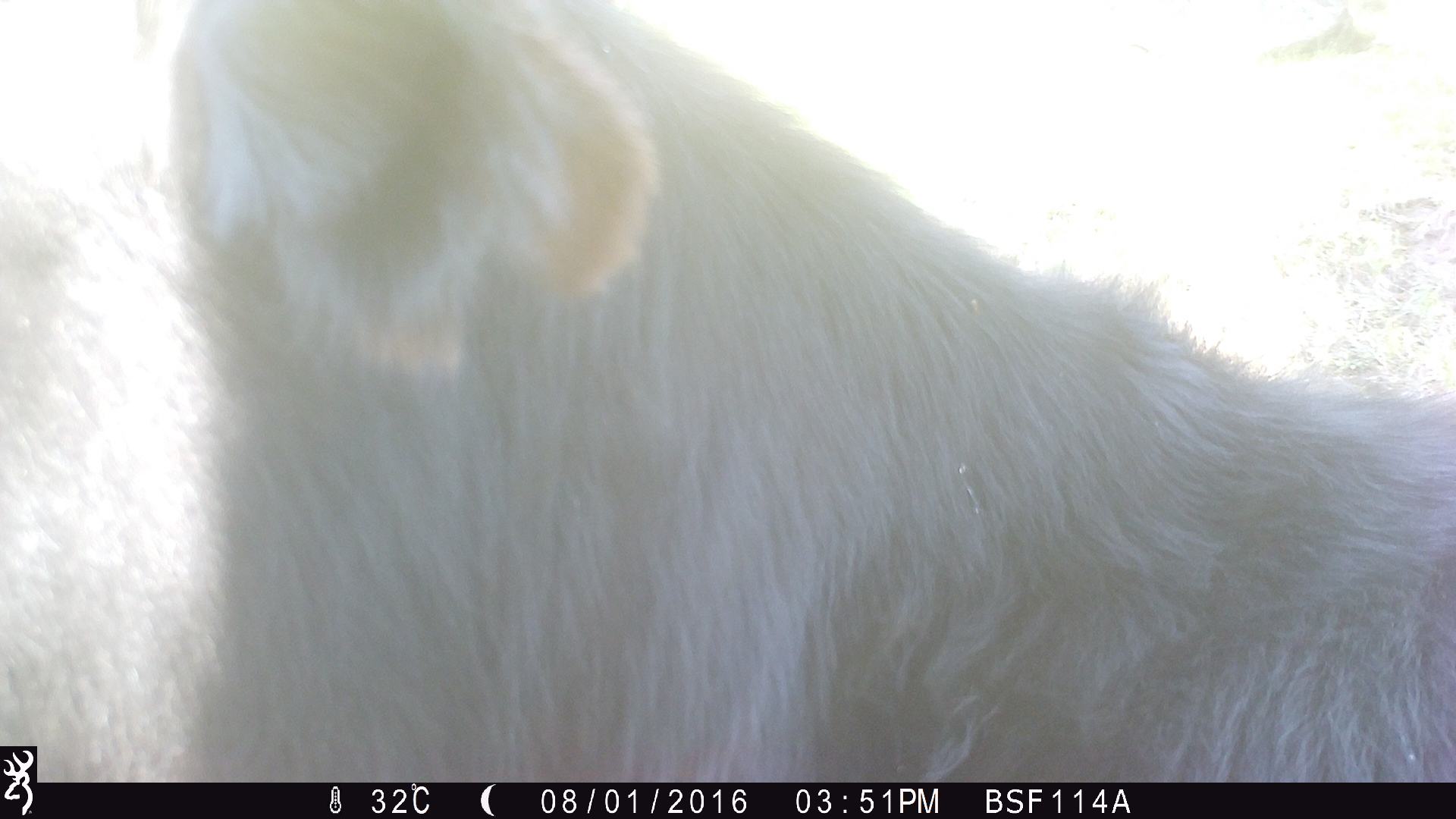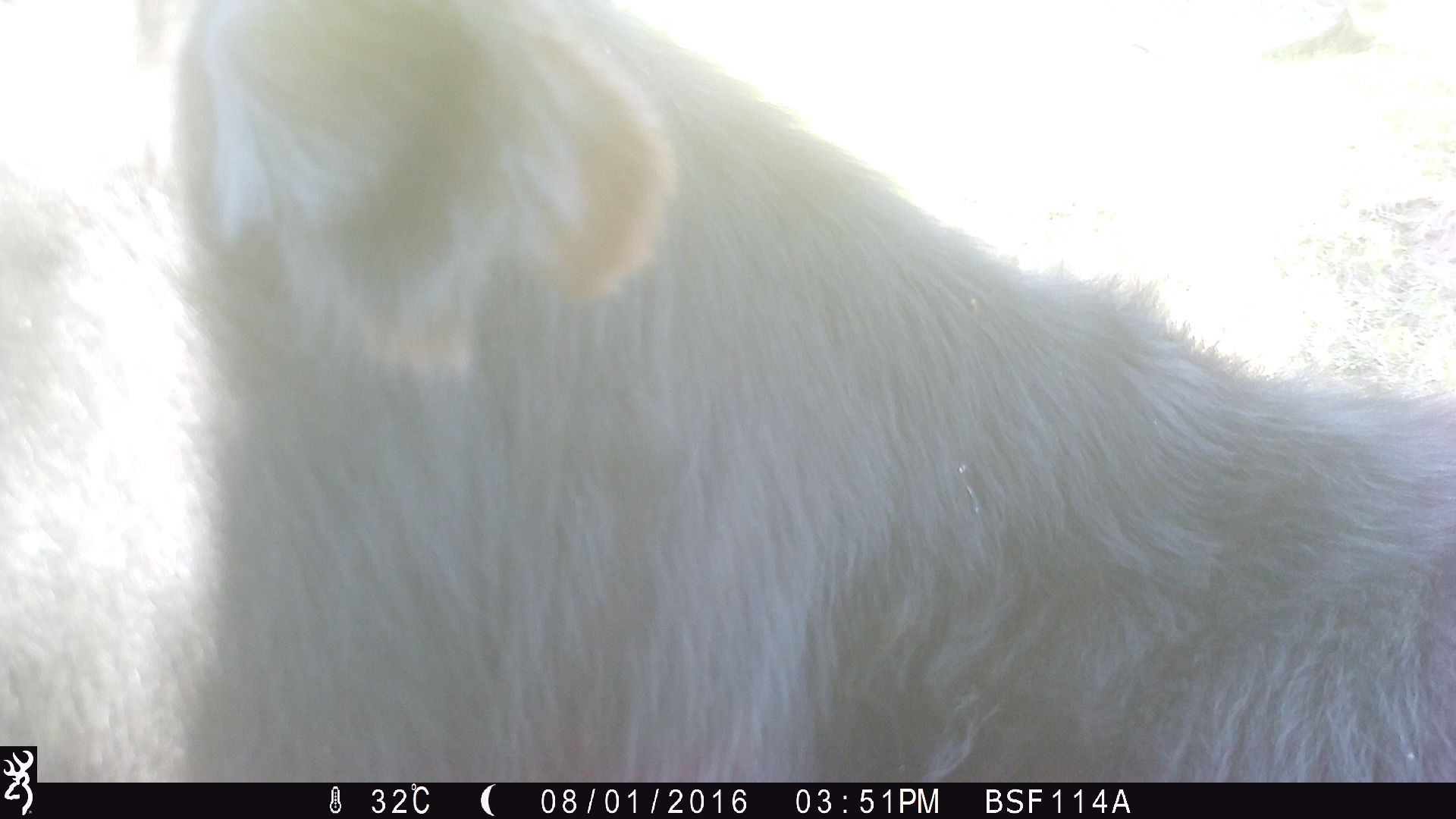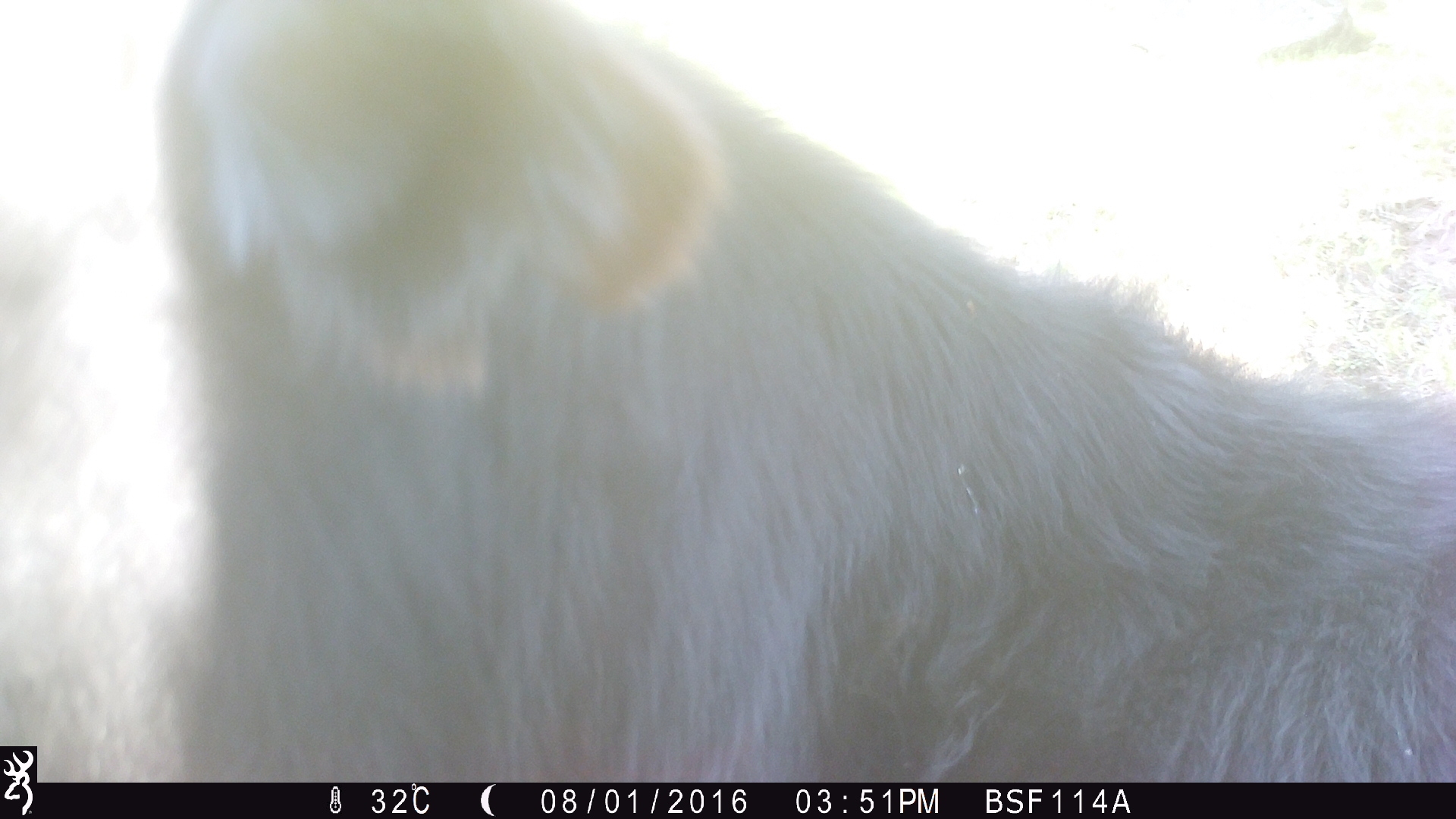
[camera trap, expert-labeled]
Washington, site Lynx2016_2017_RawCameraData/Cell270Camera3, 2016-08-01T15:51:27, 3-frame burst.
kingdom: Animalia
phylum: Chordata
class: Mammalia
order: Artiodactyla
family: Bovidae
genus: Bos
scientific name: Bos taurus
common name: domestic cattle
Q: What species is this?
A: Domestic cattle (Bos taurus).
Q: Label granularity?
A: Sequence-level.